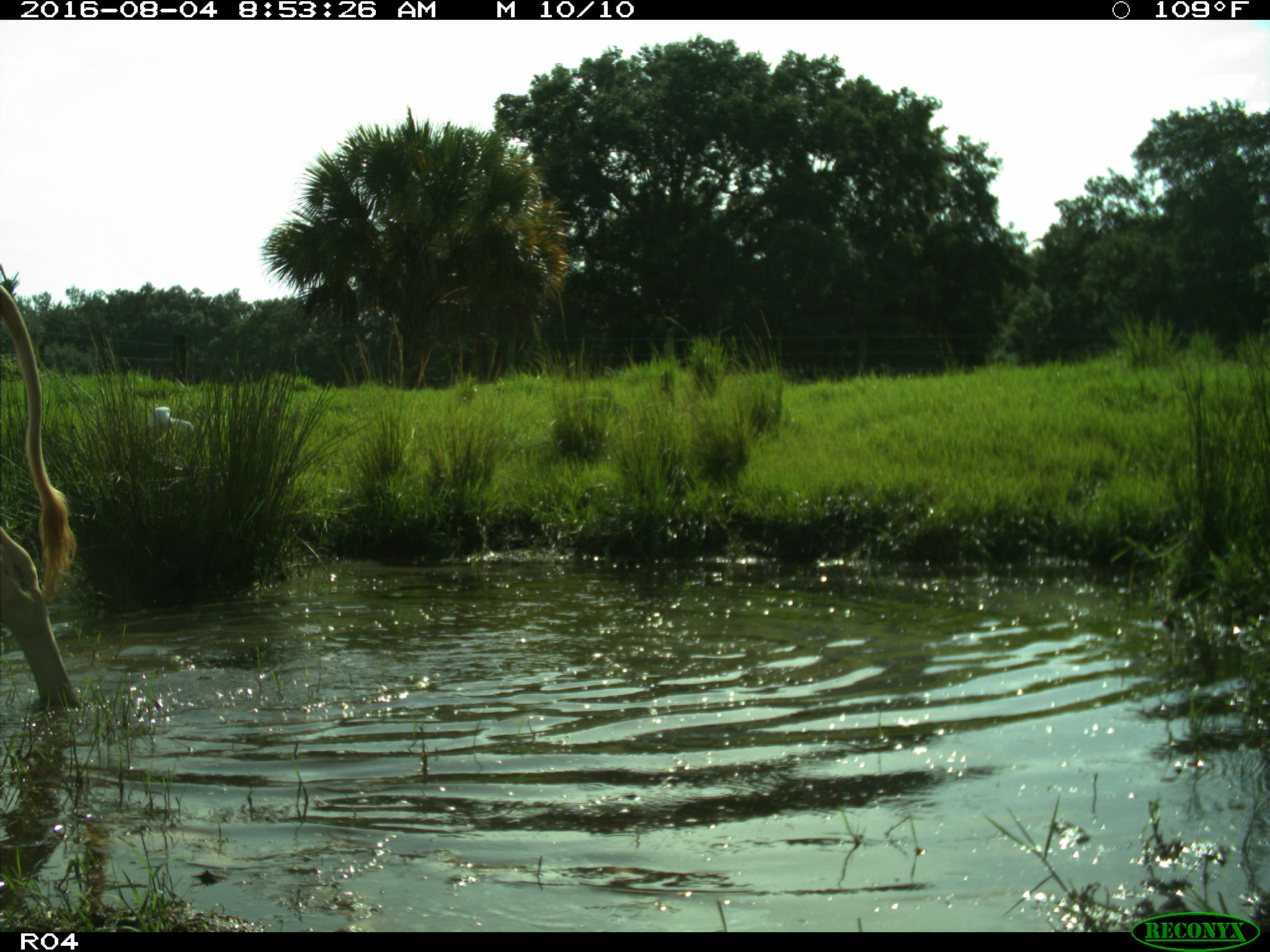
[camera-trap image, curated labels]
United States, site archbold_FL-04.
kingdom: Animalia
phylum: Chordata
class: Mammalia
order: Artiodactyla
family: Bovidae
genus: Bos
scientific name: Bos taurus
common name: domestic cow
Bos taurus (domestic cow).